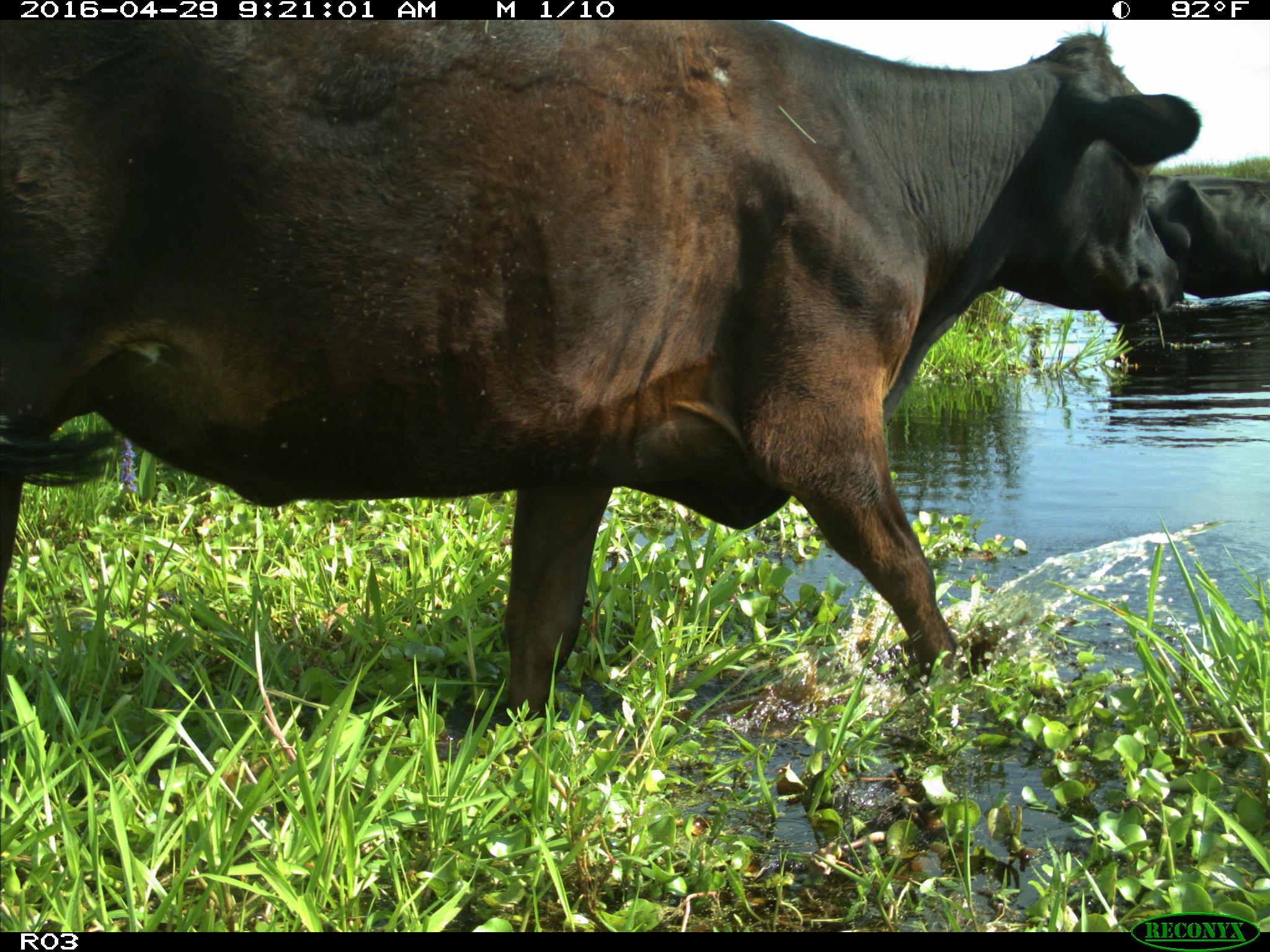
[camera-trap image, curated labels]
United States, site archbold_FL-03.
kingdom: Animalia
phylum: Chordata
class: Mammalia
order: Artiodactyla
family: Bovidae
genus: Bos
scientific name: Bos taurus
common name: domestic cow